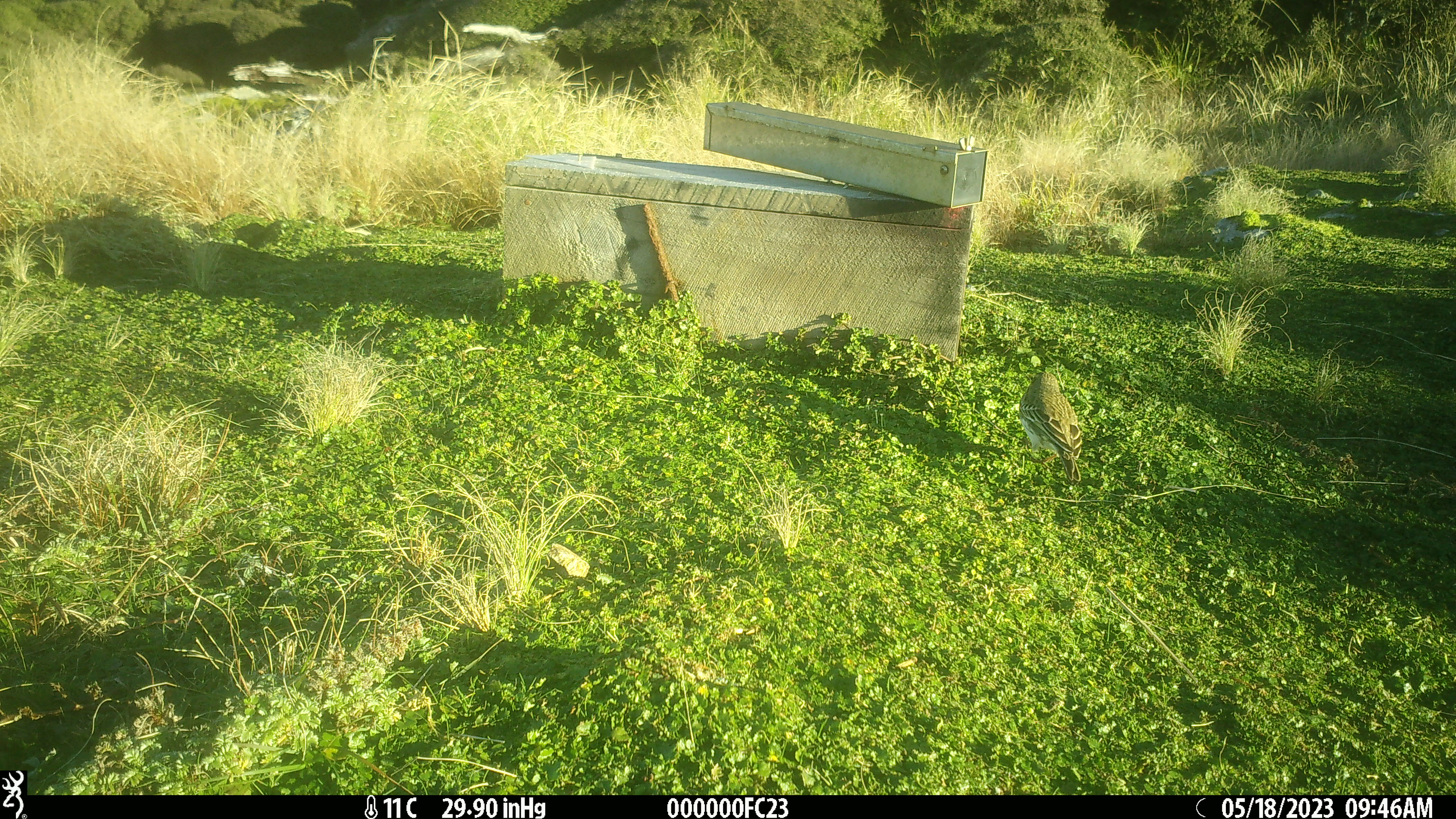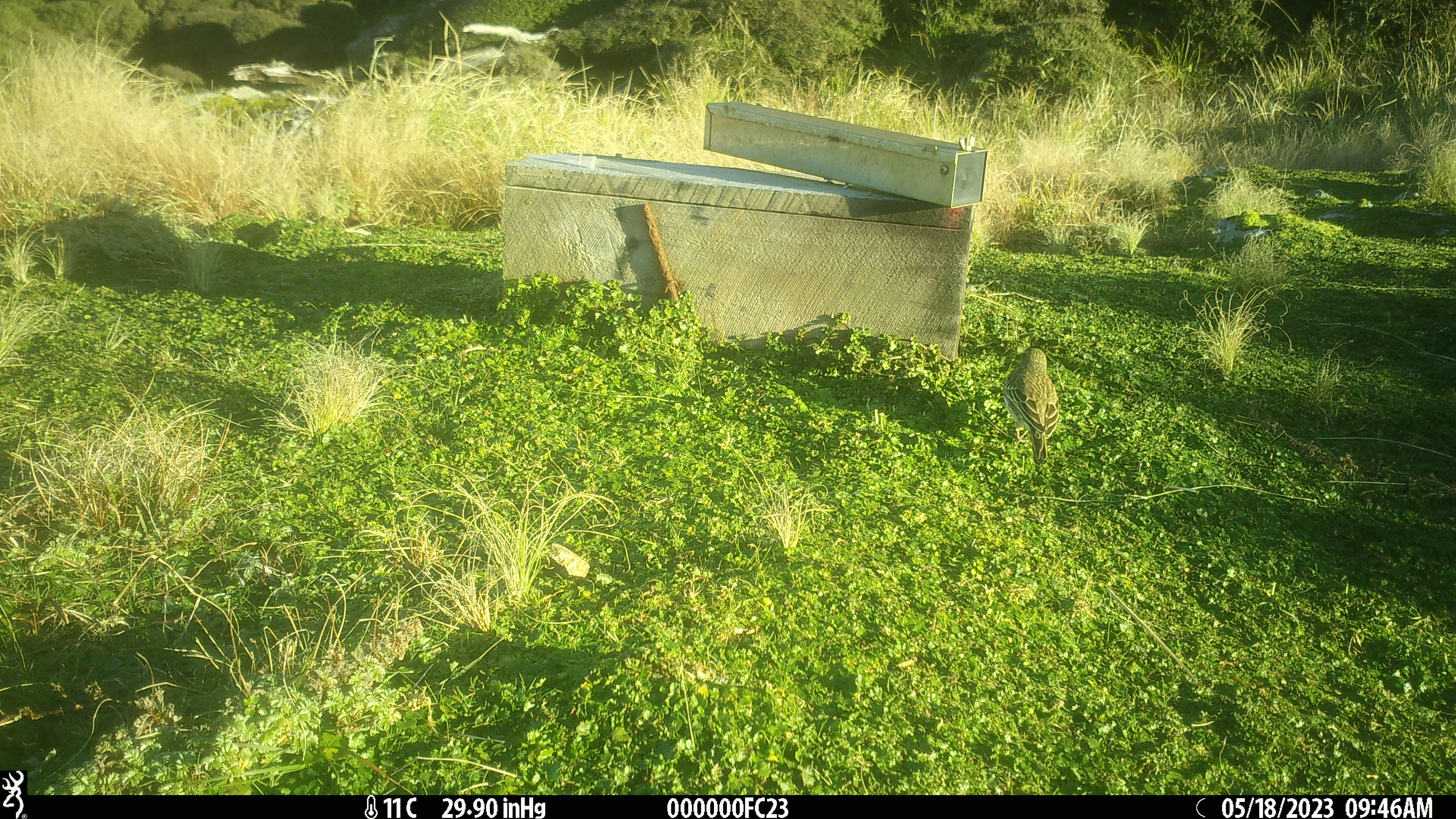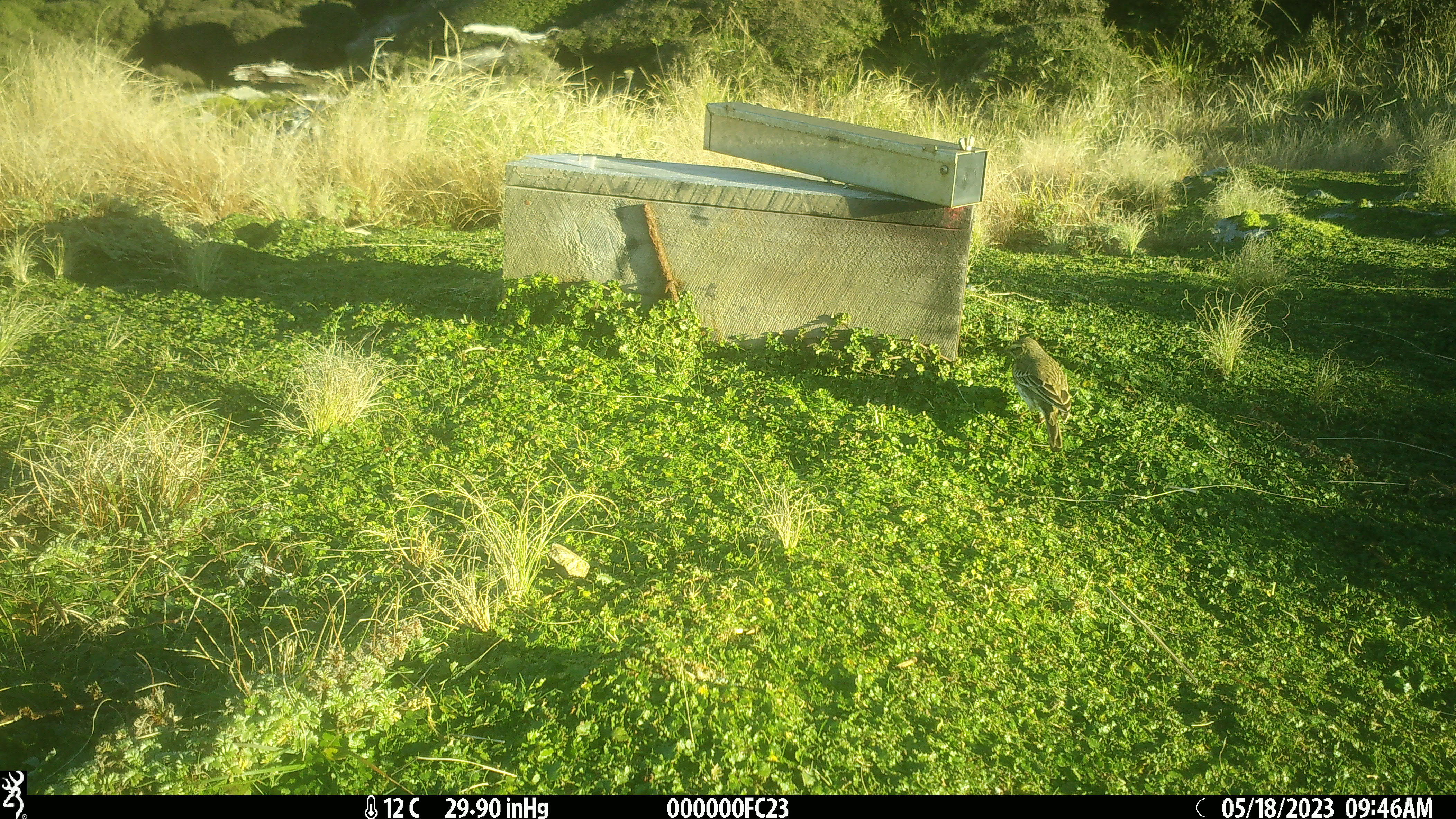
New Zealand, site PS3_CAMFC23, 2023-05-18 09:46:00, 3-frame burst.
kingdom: Animalia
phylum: Chordata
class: Aves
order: Passeriformes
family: Motacillidae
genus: Anthus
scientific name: Anthus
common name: pipit